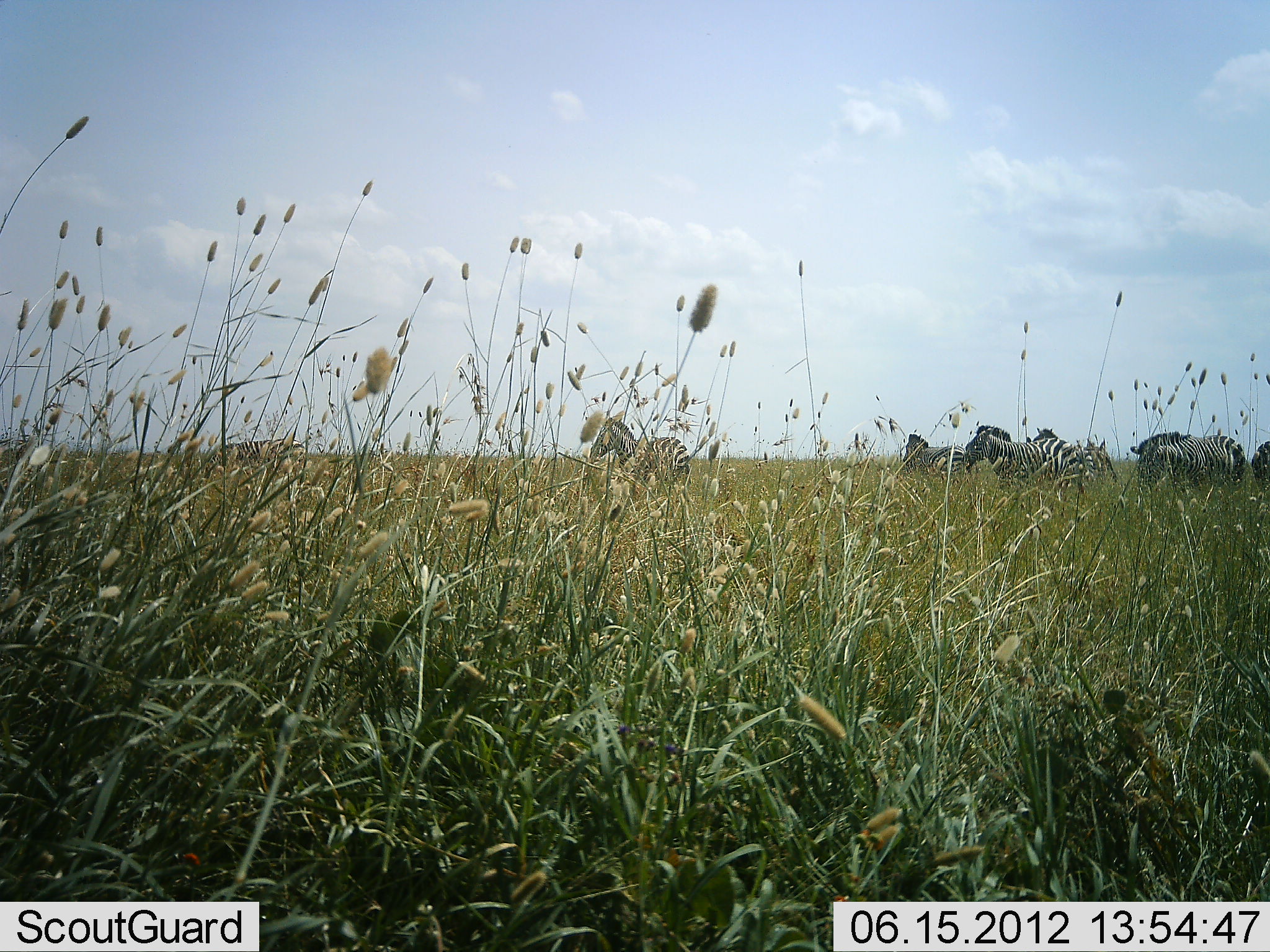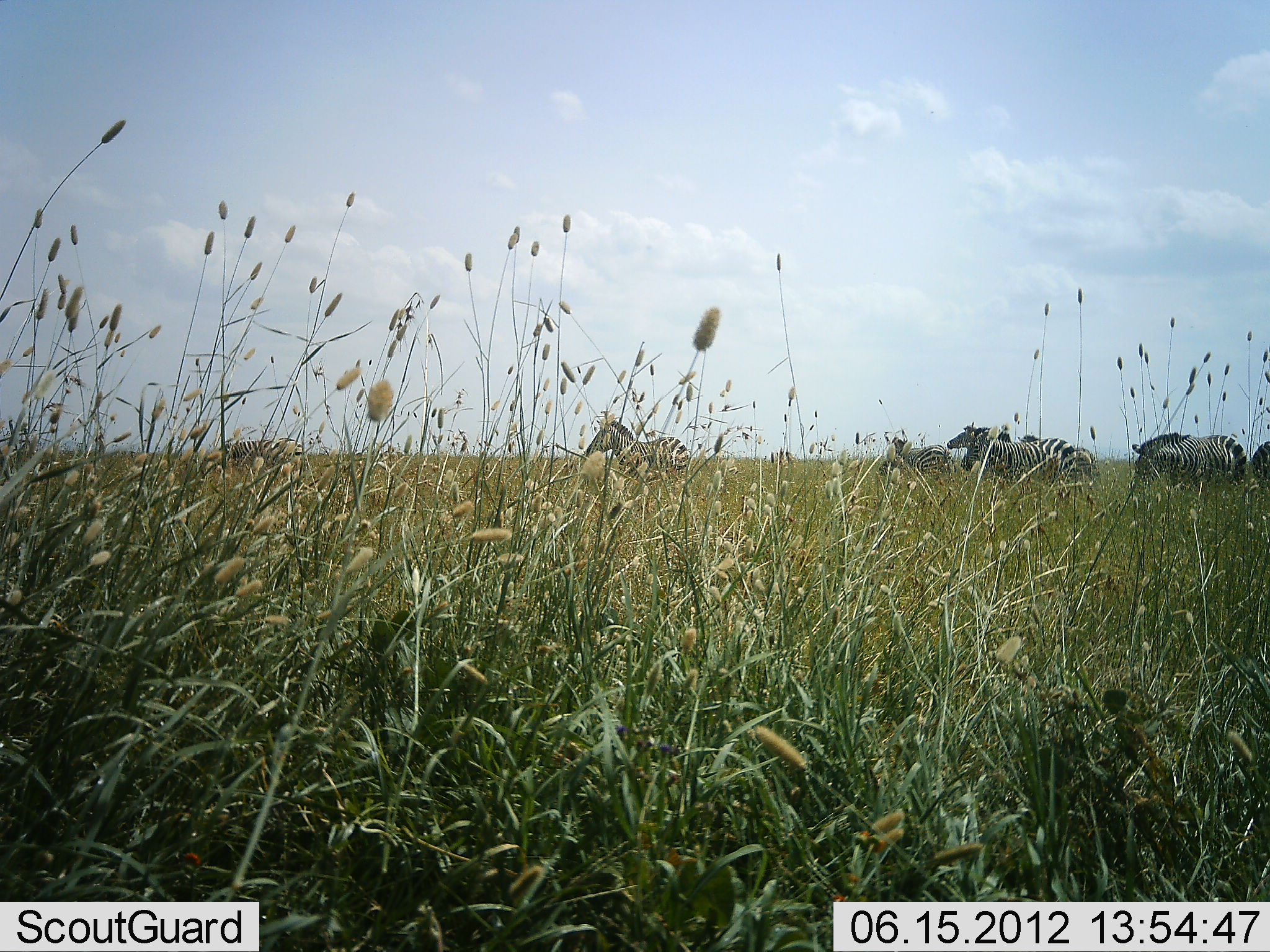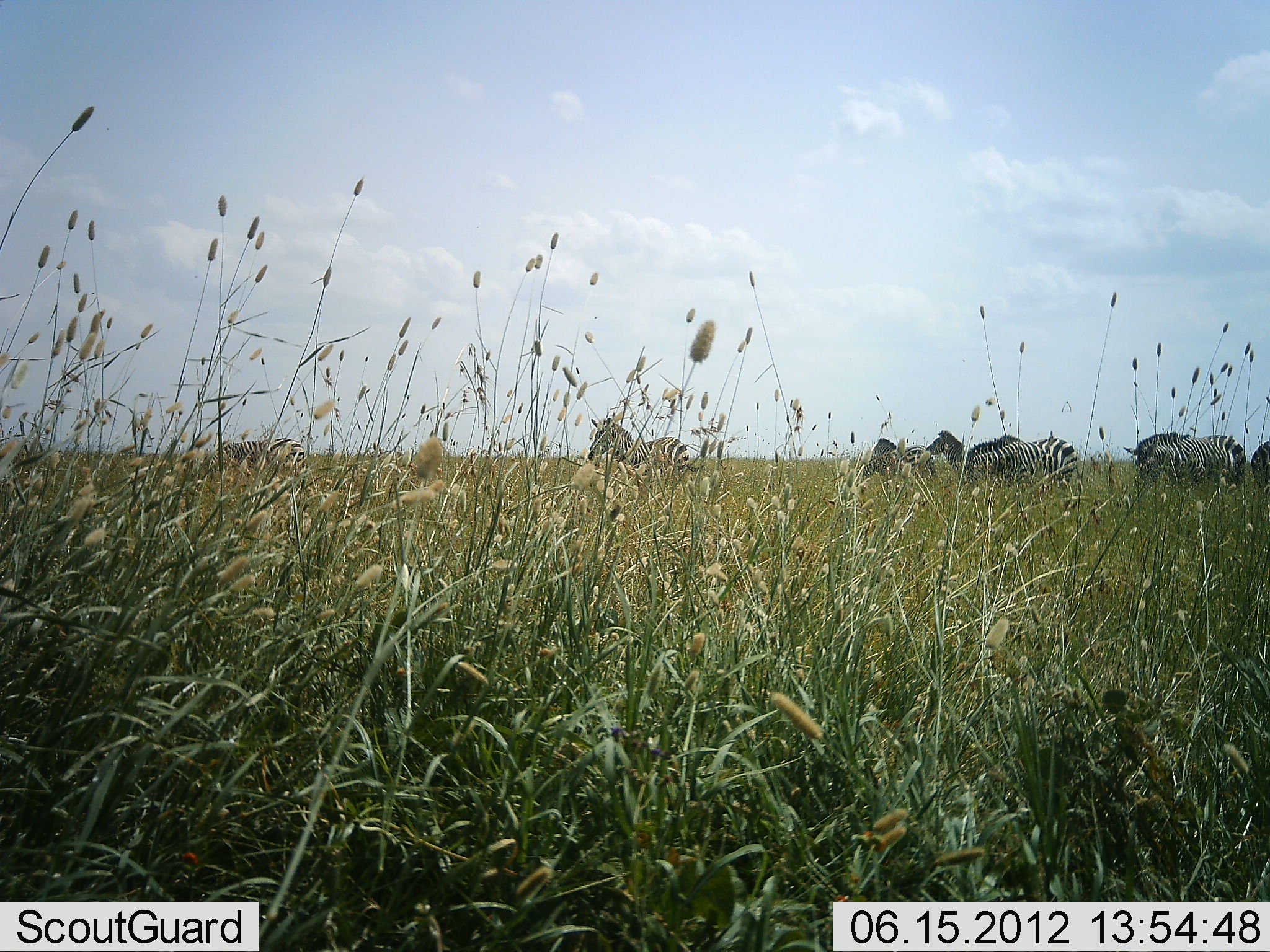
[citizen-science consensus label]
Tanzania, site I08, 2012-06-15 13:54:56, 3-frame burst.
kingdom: Animalia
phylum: Chordata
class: Mammalia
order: Perissodactyla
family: Equidae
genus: Equus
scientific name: Equus quagga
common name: plains zebra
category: zebra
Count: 8.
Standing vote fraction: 60%.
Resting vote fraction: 0%.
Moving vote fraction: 80%.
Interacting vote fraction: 0%.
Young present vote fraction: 0%.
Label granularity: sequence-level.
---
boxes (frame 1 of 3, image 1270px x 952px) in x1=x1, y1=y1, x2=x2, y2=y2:
animal: x1=963, y1=424, x2=1087, y2=492; x1=585, y1=416, x2=691, y2=494; x1=1129, y1=430, x2=1250, y2=493; x1=200, y1=438, x2=303, y2=494; x1=1033, y1=425, x2=1120, y2=488; x1=901, y1=433, x2=966, y2=480; x1=1250, y1=440, x2=1270, y2=497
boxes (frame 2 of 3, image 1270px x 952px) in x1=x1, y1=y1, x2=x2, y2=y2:
animal: x1=1130, y1=431, x2=1250, y2=496; x1=961, y1=433, x2=1080, y2=497; x1=583, y1=418, x2=693, y2=485; x1=209, y1=435, x2=307, y2=483; x1=877, y1=434, x2=958, y2=485; x1=945, y1=424, x2=995, y2=453; x1=1070, y1=446, x2=1102, y2=482; x1=1249, y1=439, x2=1270, y2=487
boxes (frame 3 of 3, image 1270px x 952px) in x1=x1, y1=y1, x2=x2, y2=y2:
animal: x1=1124, y1=431, x2=1248, y2=494; x1=966, y1=436, x2=1080, y2=494; x1=586, y1=417, x2=691, y2=478; x1=924, y1=428, x2=1022, y2=488; x1=203, y1=435, x2=309, y2=482; x1=860, y1=437, x2=938, y2=484; x1=1249, y1=439, x2=1270, y2=493